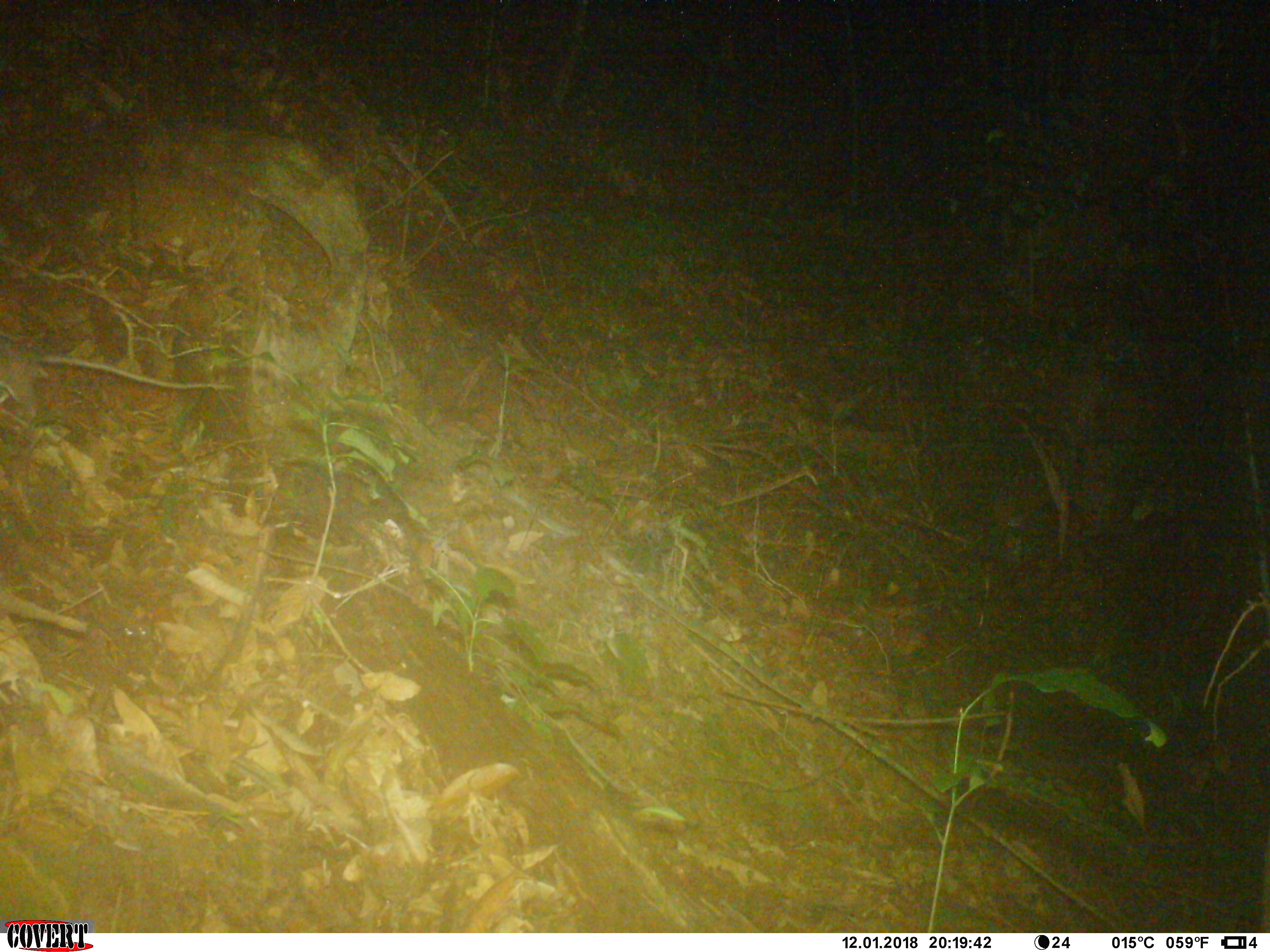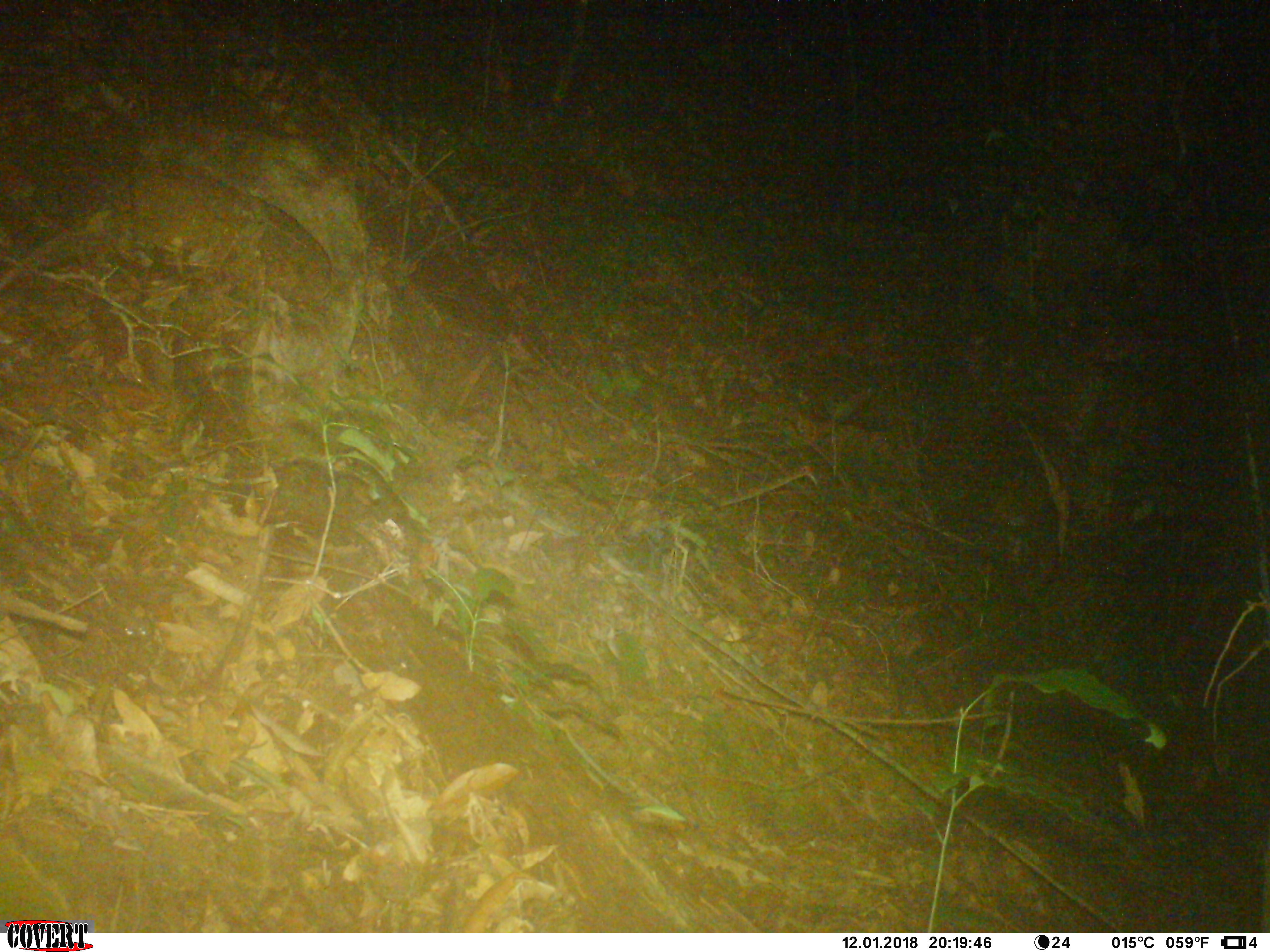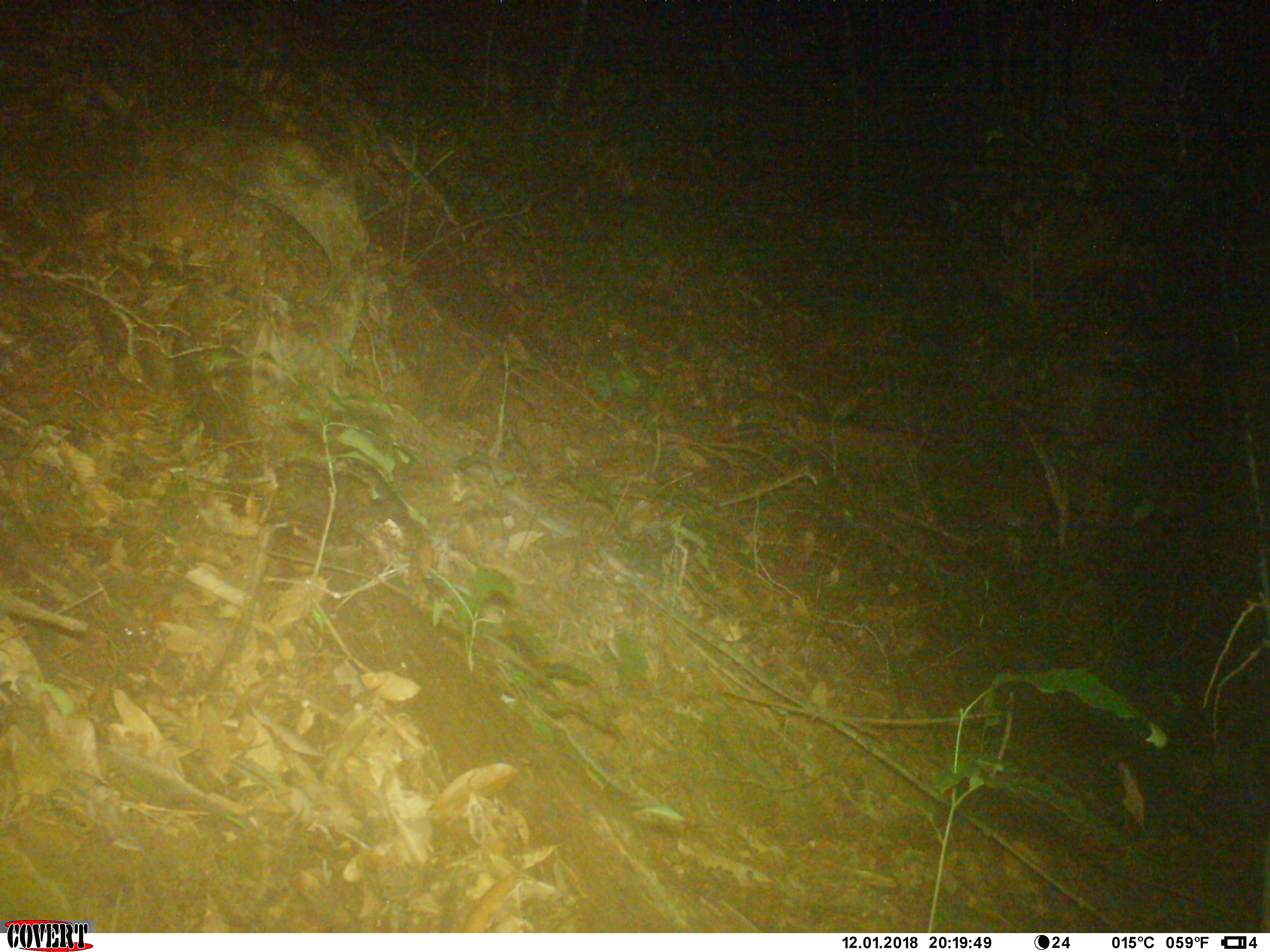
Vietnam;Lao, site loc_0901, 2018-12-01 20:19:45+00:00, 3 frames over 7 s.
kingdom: Animalia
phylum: Chordata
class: Mammalia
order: Rodentia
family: Muridae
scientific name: Muridae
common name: old-world mice and rats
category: unidentified murid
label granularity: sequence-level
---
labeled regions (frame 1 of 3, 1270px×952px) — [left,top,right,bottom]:
unidentified murid: [0,336,235,423]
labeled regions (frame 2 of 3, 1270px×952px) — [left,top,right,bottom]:
unidentified murid: [0,229,72,290]